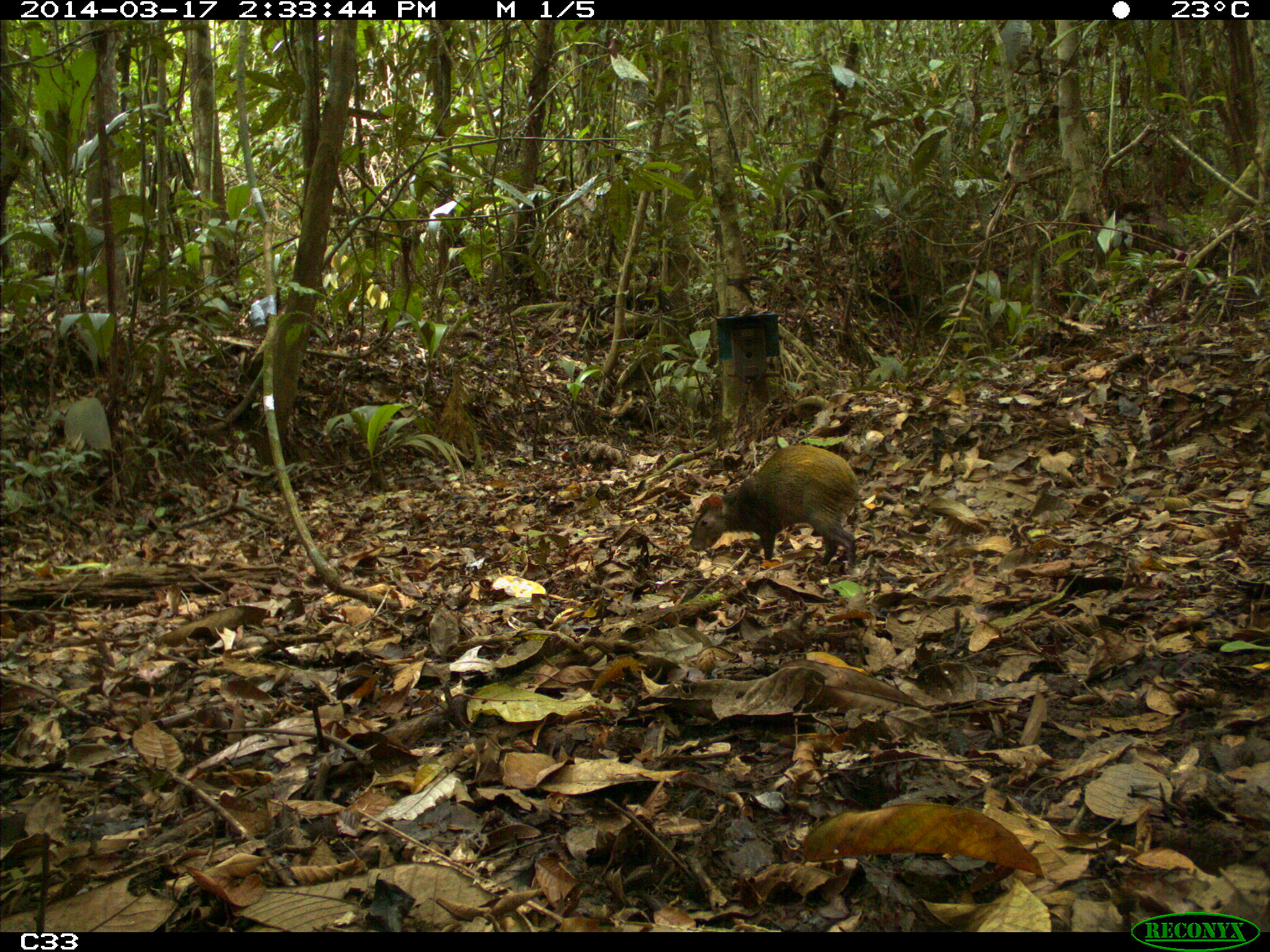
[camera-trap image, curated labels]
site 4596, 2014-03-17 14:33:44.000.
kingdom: Animalia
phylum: Chordata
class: Mammalia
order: Rodentia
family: Dasyproctidae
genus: Dasyprocta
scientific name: Dasyprocta leporina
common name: red-rumped agouti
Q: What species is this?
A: Dasyprocta leporina (red-rumped agouti).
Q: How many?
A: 1.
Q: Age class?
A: Adult.